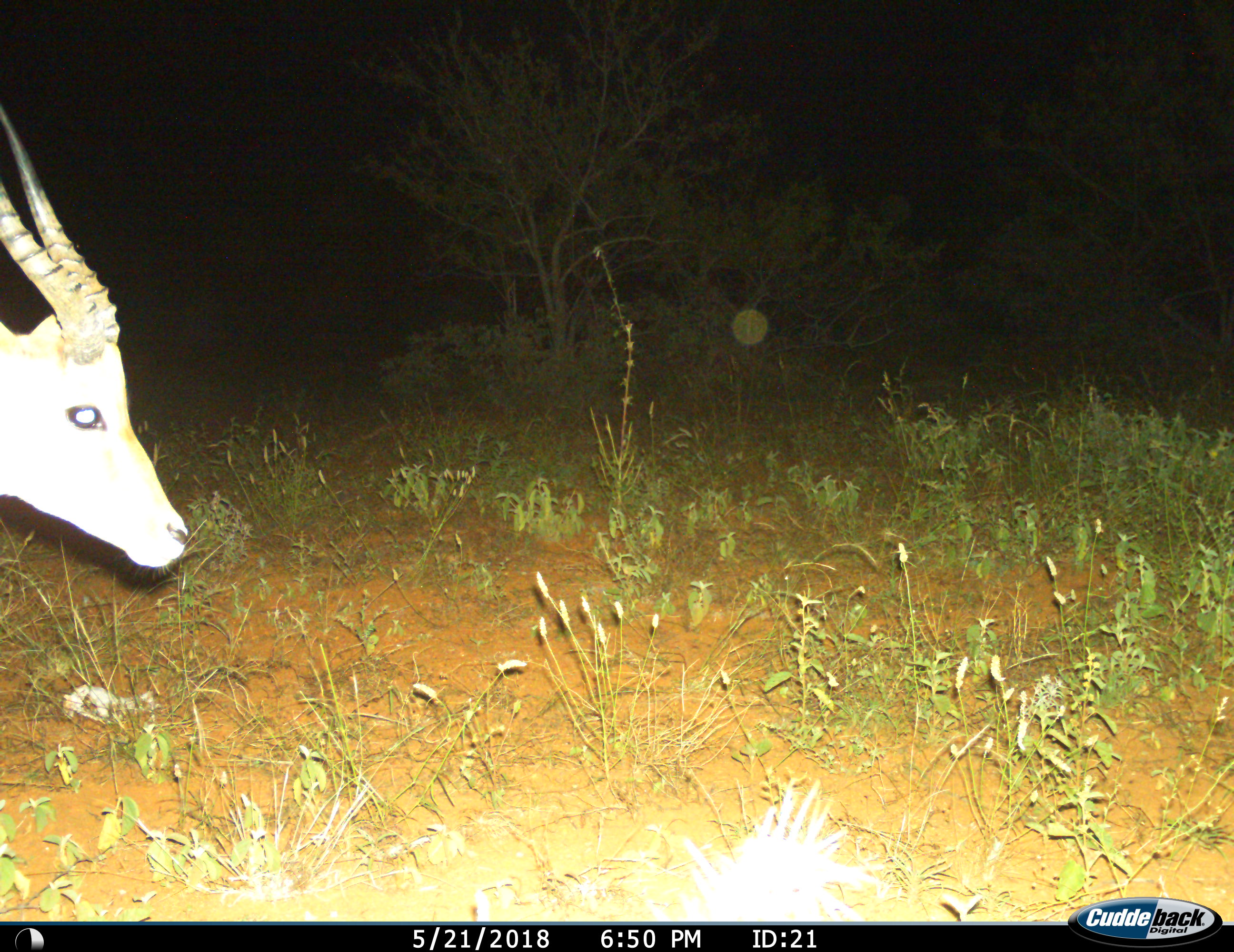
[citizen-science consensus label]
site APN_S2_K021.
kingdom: Animalia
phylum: Chordata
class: Mammalia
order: Artiodactyla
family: Bovidae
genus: Aepyceros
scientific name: Aepyceros melampus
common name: impala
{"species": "impala (Aepyceros melampus)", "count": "1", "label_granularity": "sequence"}